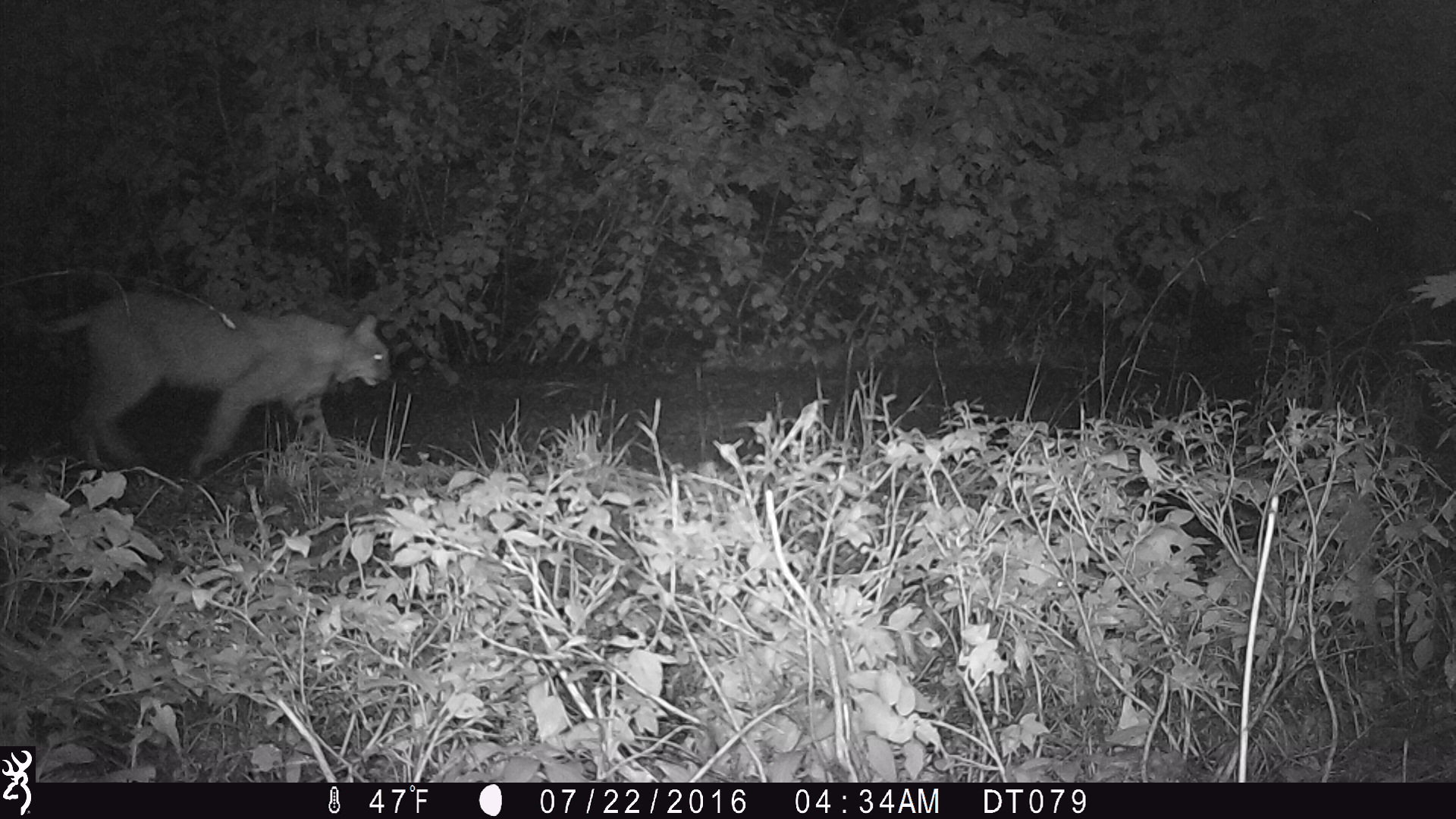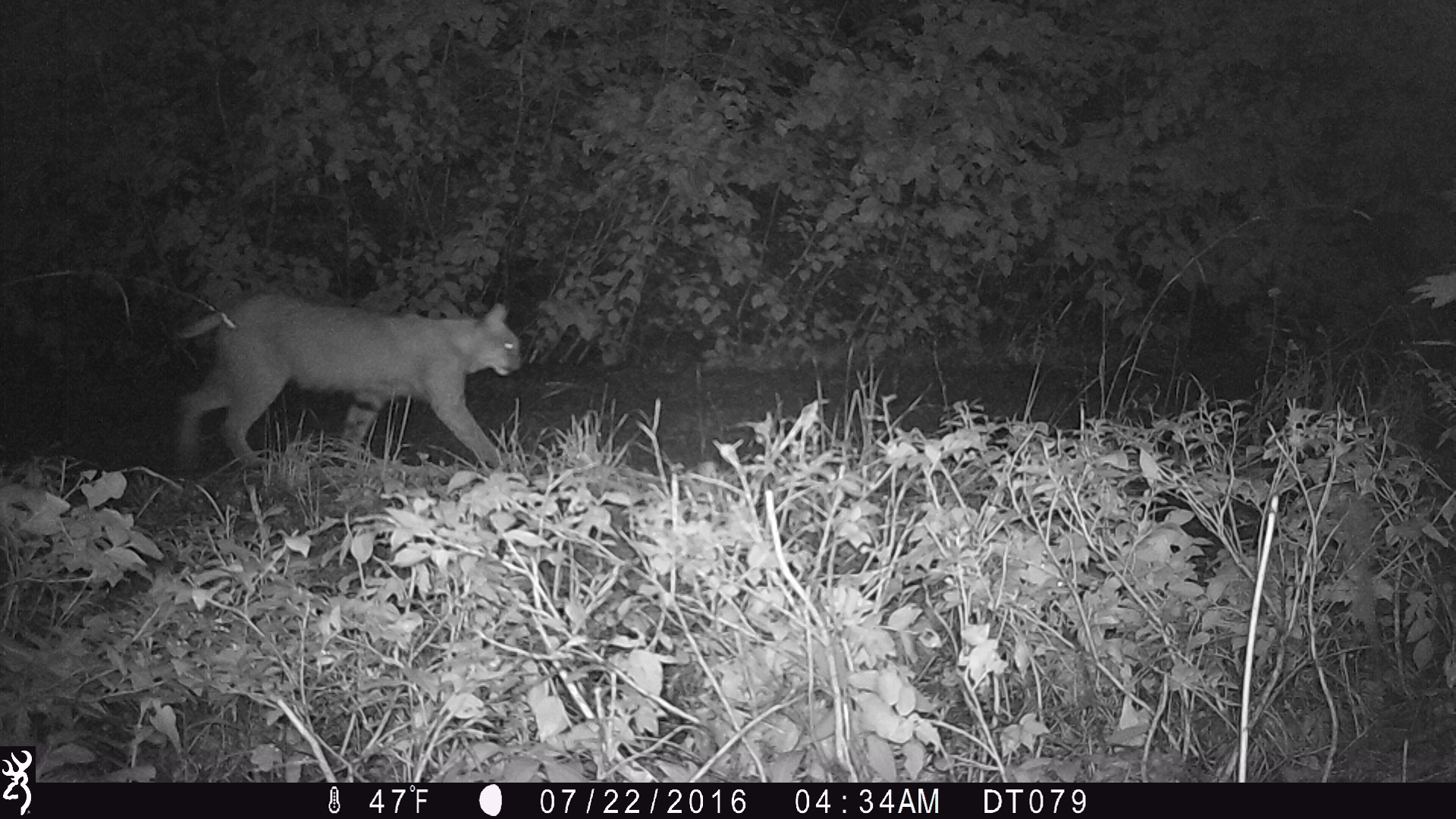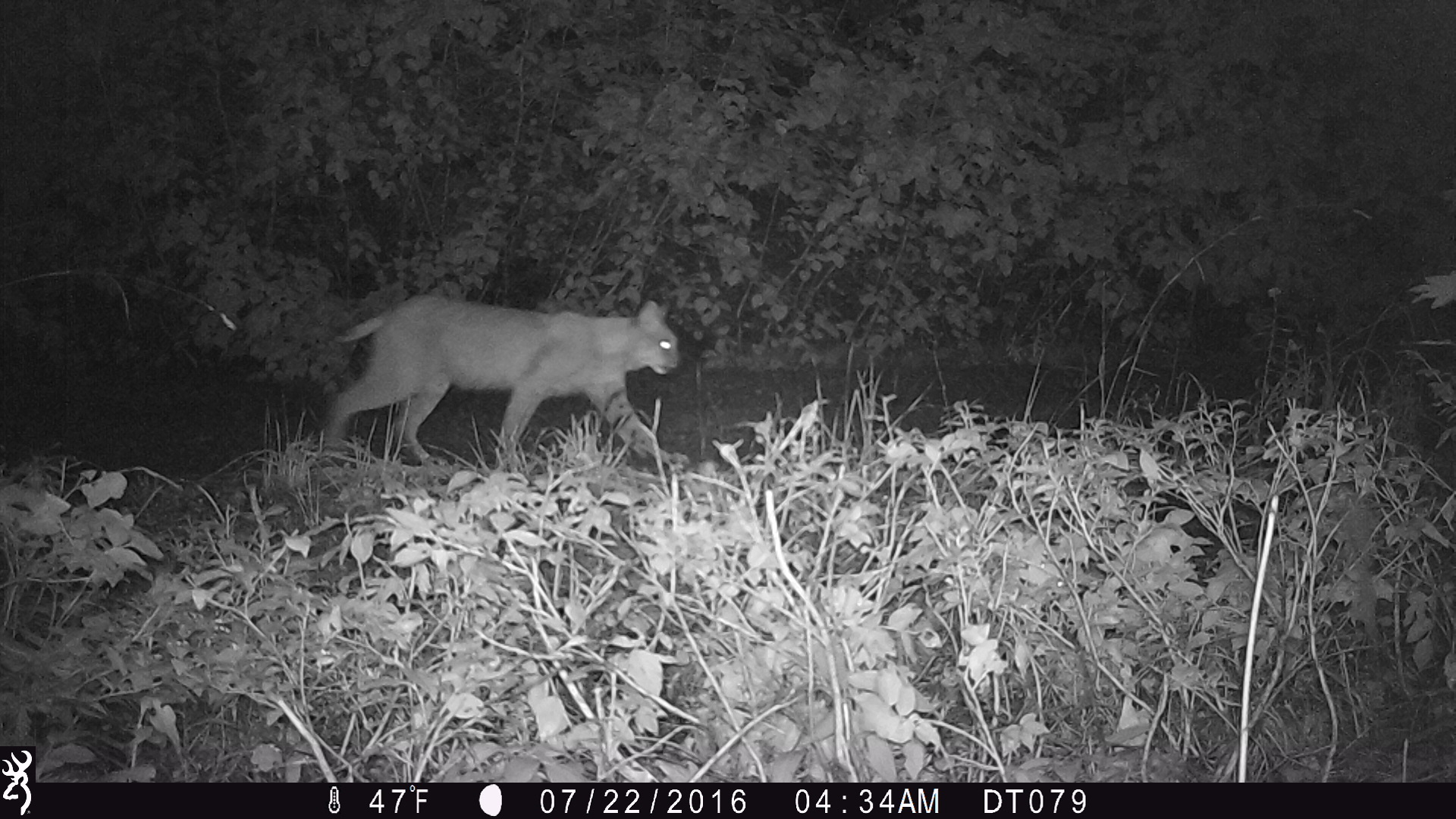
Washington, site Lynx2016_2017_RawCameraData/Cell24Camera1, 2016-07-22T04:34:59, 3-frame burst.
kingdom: Animalia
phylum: Chordata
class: Mammalia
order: Carnivora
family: Felidae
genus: Lynx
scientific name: Lynx rufus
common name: bobcat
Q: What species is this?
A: Lynx rufus (bobcat).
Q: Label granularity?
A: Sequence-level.